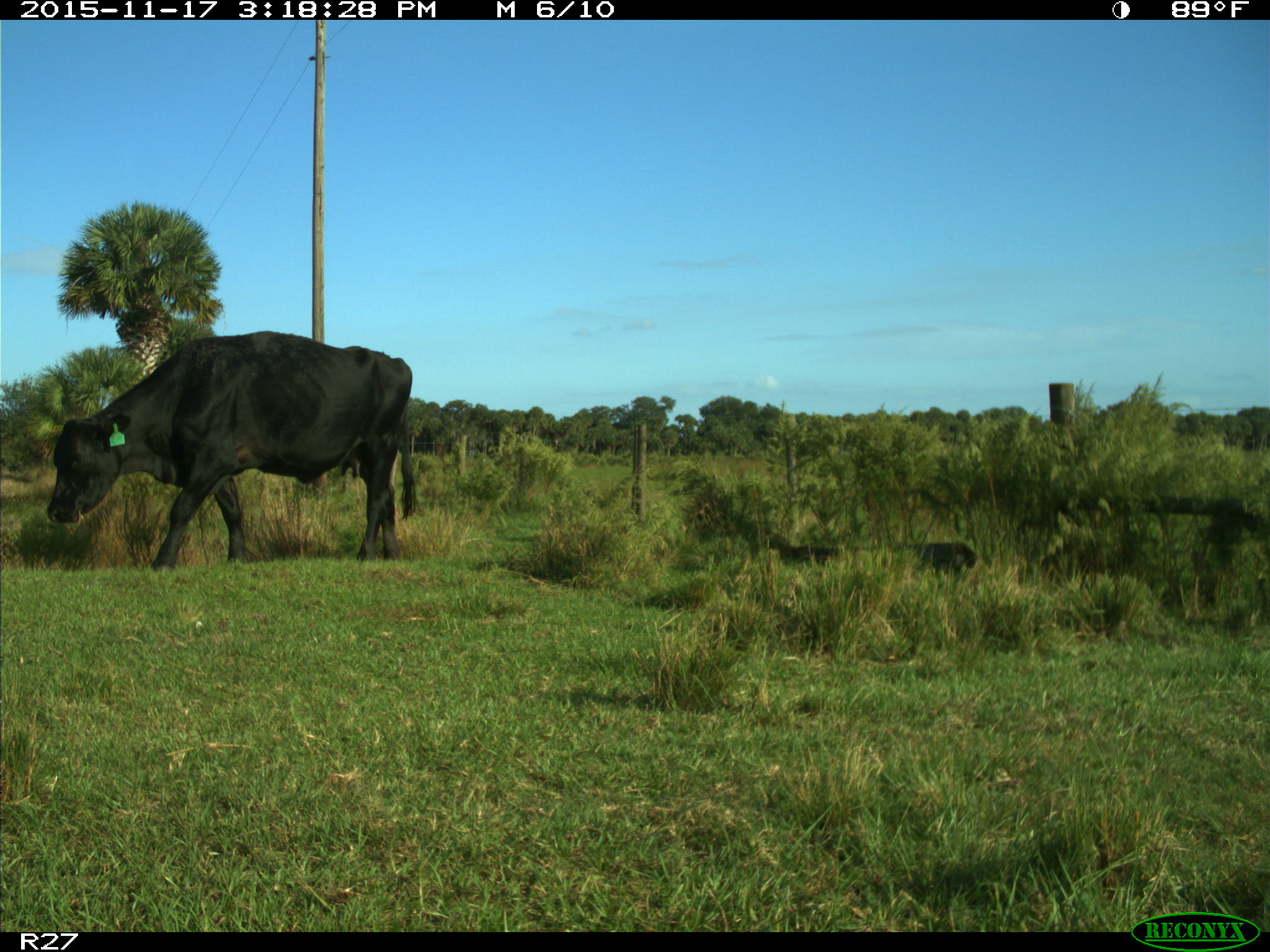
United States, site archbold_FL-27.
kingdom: Animalia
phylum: Chordata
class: Mammalia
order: Artiodactyla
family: Bovidae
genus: Bos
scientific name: Bos taurus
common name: domestic cow